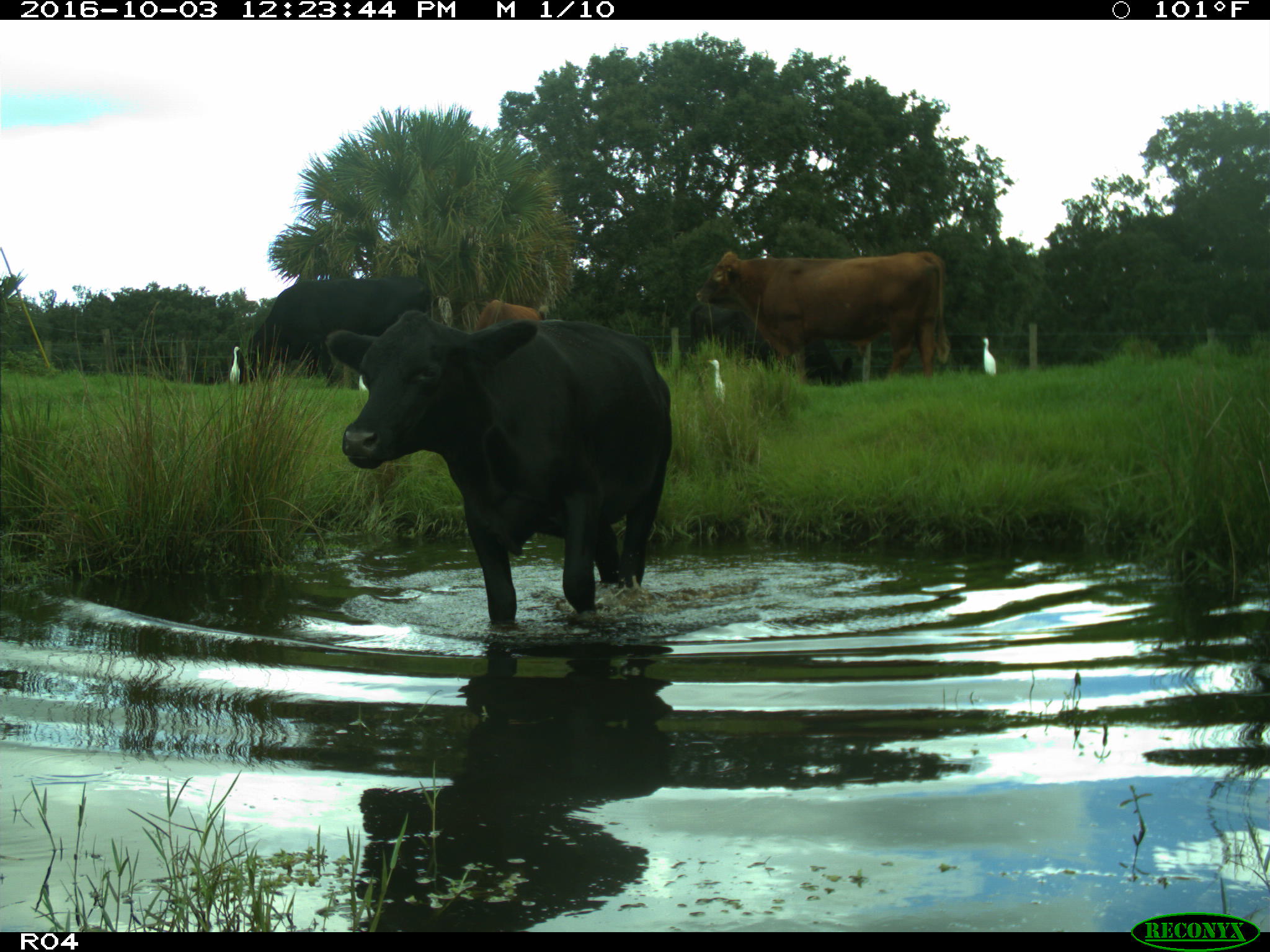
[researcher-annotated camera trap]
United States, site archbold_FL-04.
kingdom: Animalia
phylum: Chordata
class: Mammalia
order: Artiodactyla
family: Bovidae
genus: Bos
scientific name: Bos taurus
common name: domestic cow